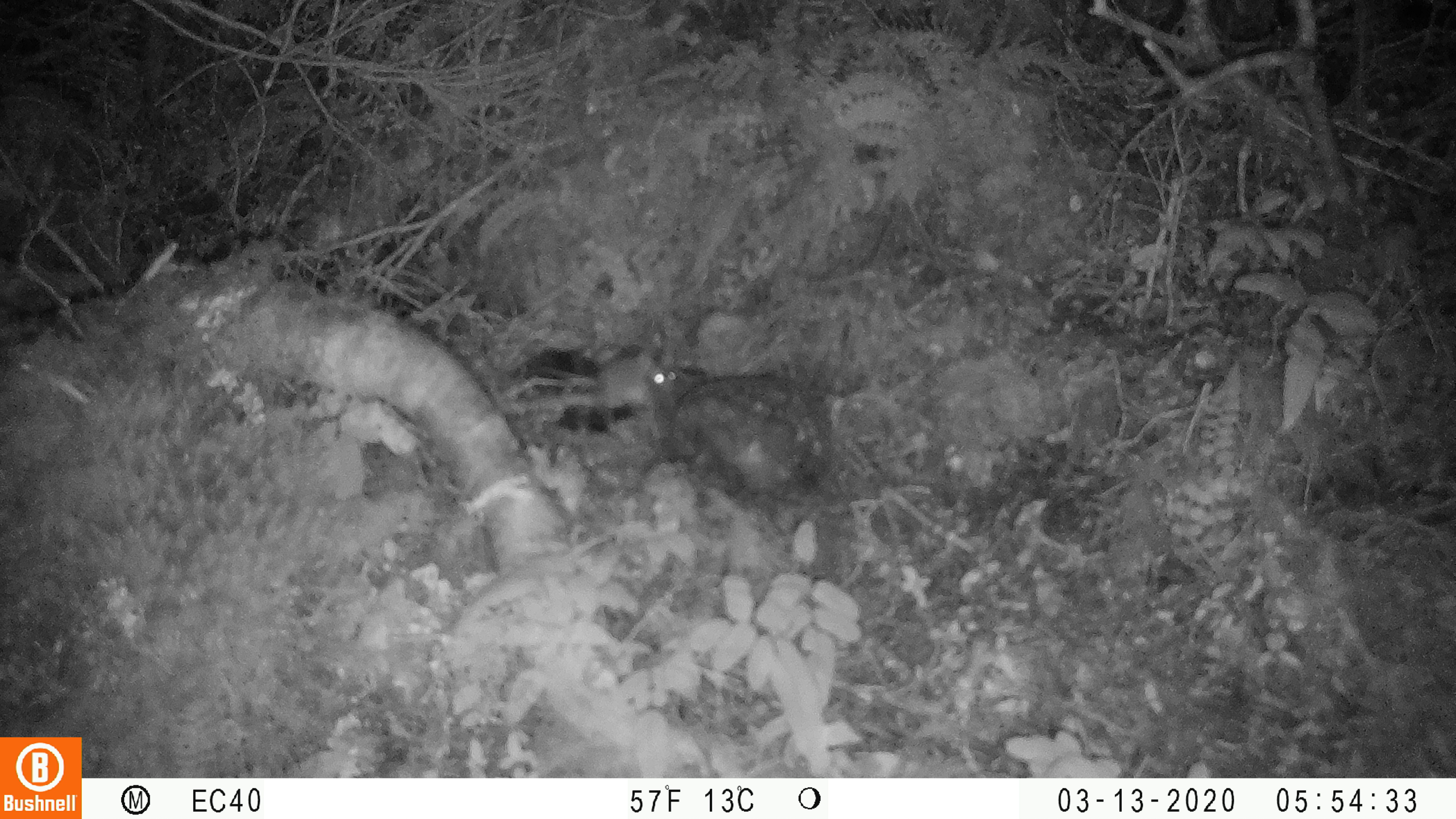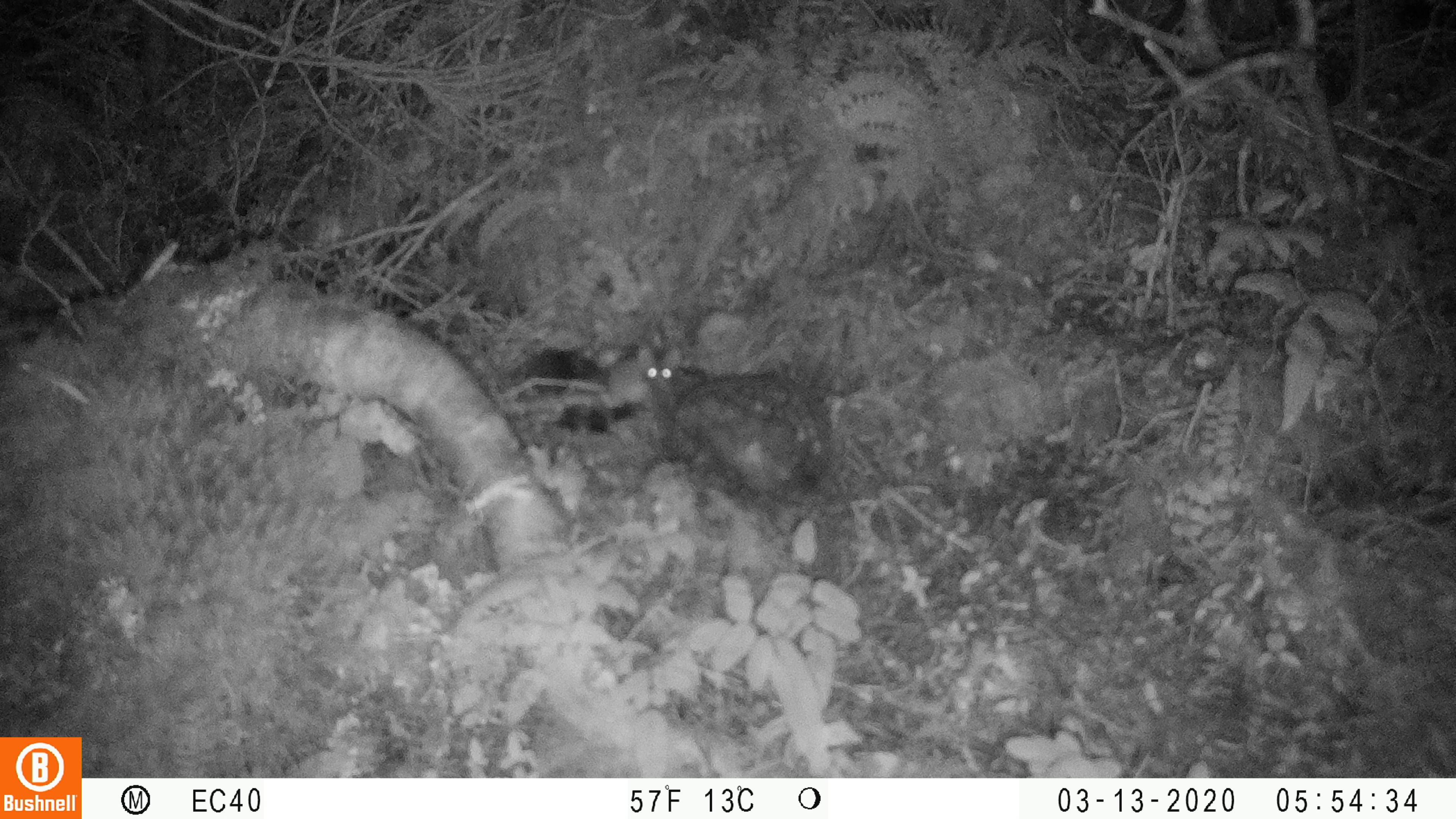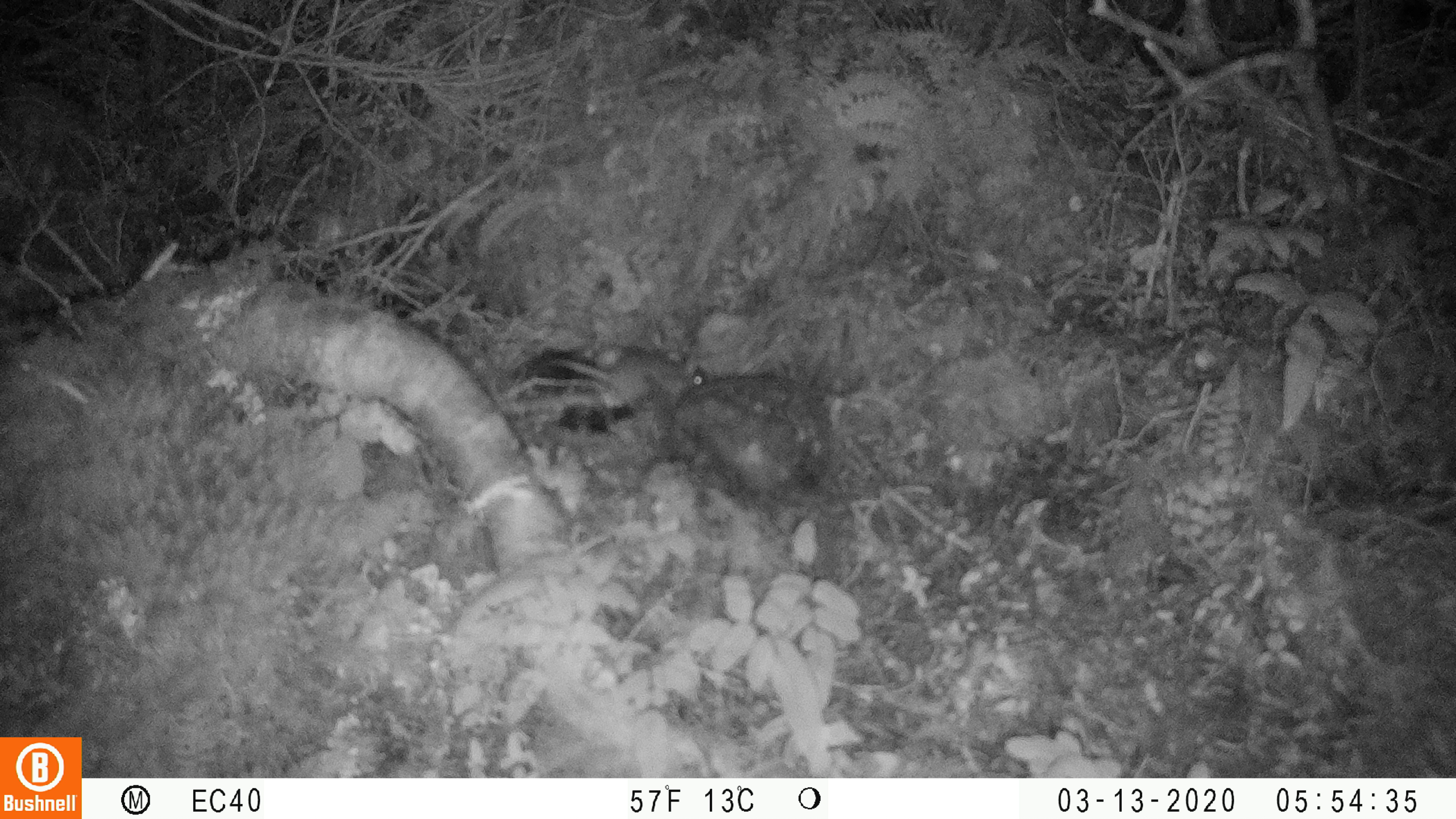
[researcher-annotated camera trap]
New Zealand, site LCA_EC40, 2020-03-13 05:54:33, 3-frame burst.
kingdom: Animalia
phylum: Chordata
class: Mammalia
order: Rodentia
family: Muridae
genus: Mus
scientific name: Mus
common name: mouse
Mouse (Mus).